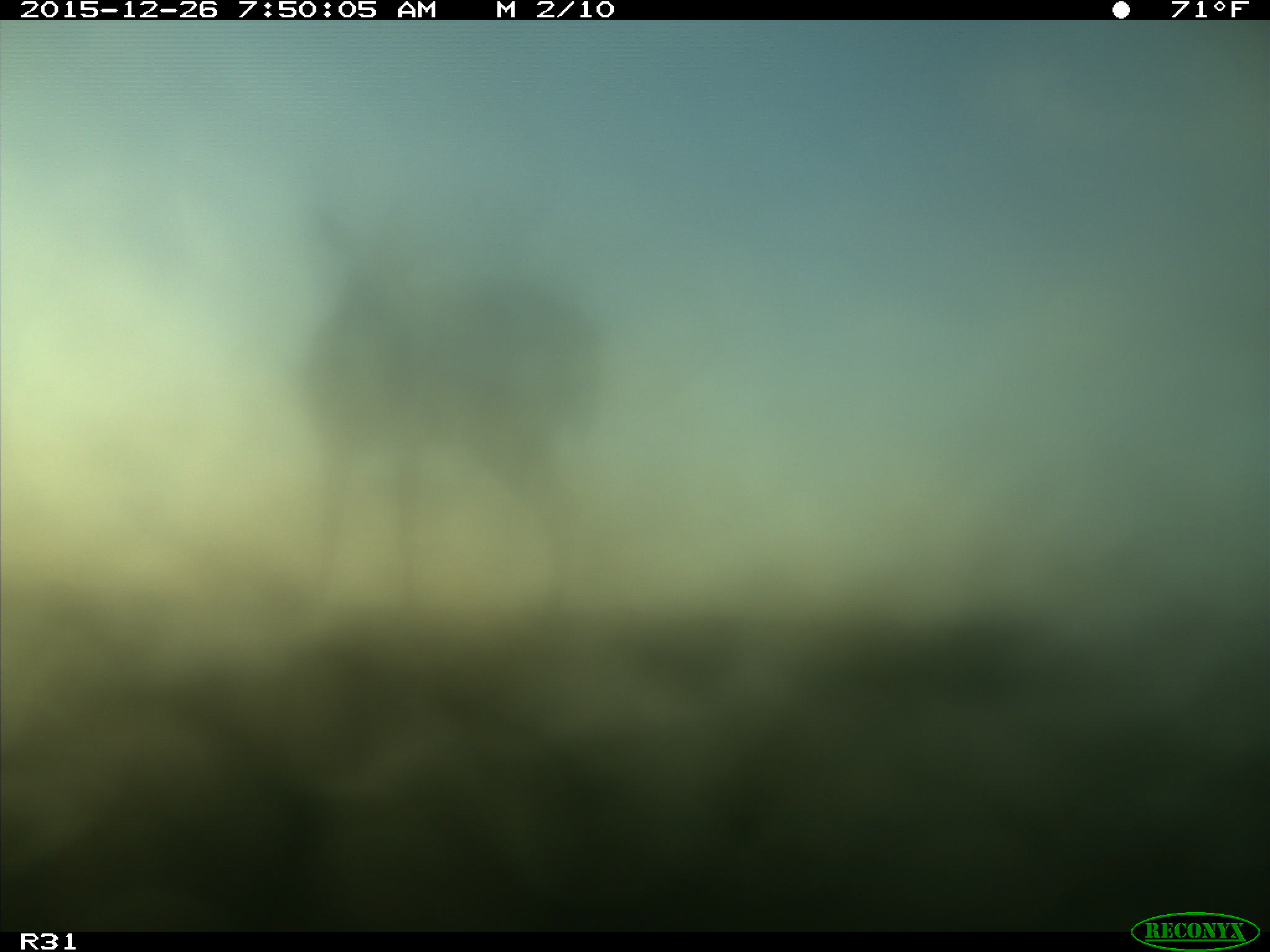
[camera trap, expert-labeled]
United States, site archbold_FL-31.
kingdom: Animalia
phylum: Chordata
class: Mammalia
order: Artiodactyla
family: Cervidae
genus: Odocoileus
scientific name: Odocoileus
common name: deer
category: unidentified deer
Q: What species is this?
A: Unidentified deer (deer) (Odocoileus).